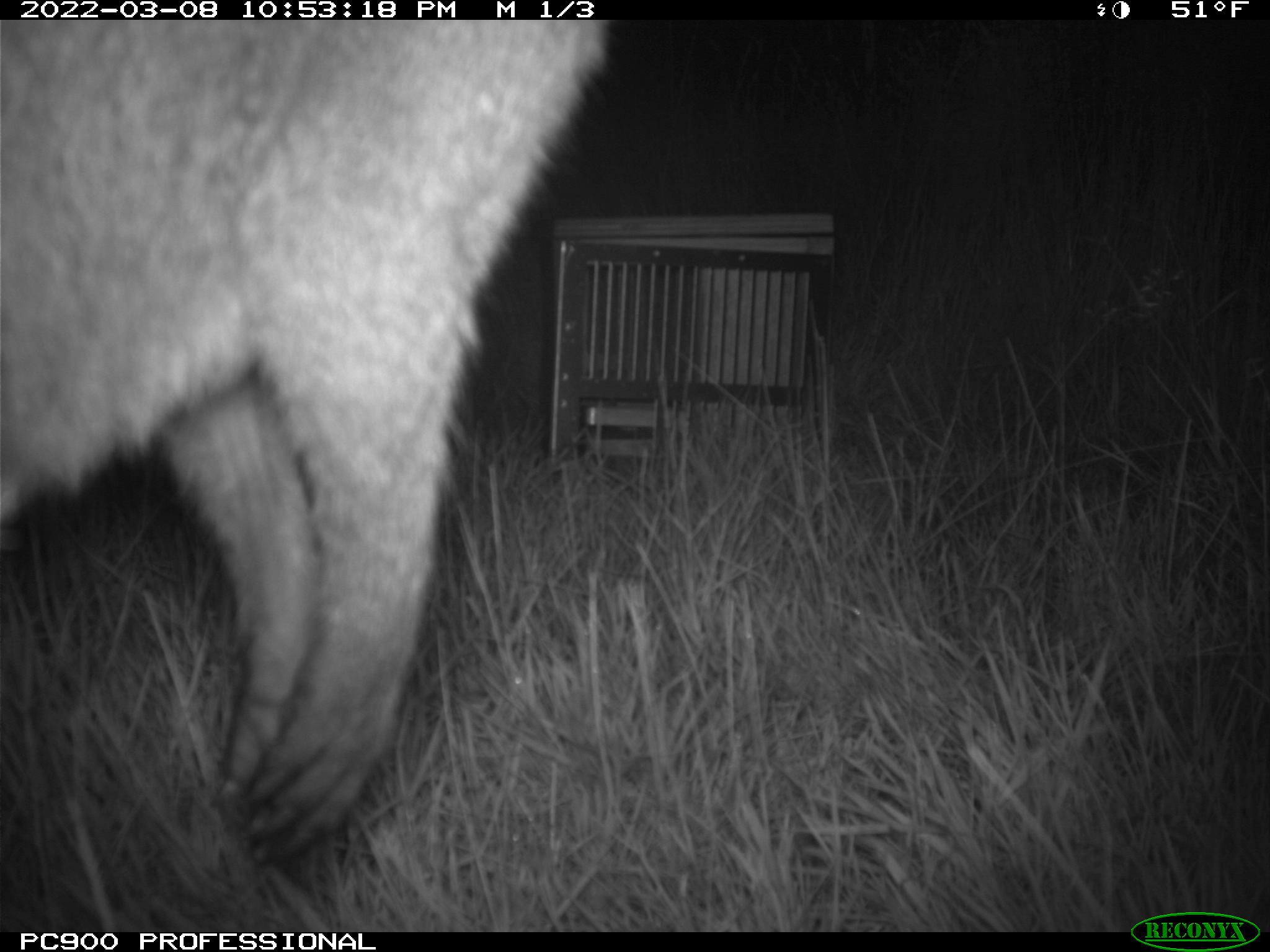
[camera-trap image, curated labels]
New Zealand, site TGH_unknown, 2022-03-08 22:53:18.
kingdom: Animalia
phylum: Chordata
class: Mammalia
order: Diprotodontia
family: Macropodidae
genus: Notamacropus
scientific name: Notamacropus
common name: wallaby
Wallaby (Notamacropus).